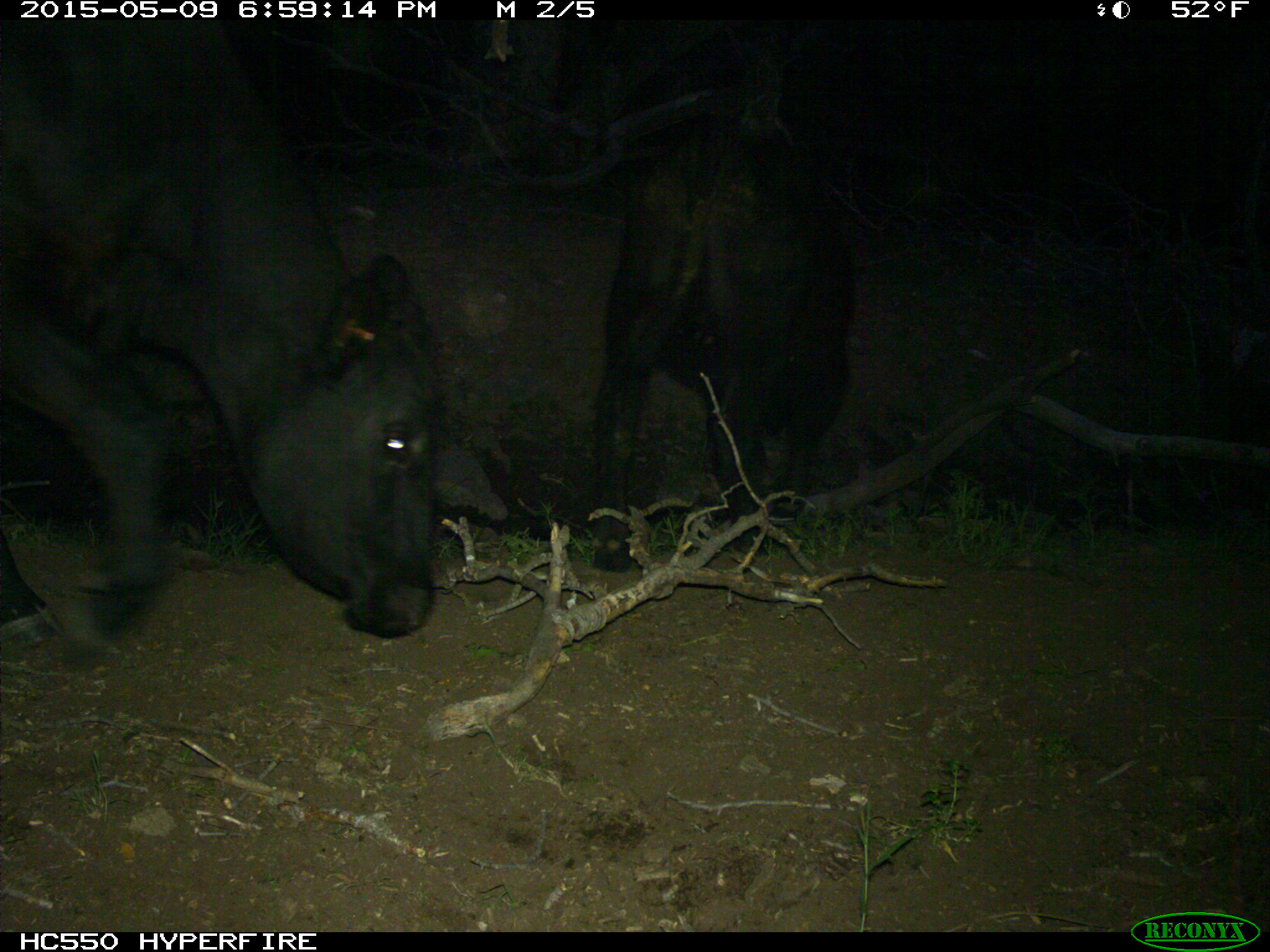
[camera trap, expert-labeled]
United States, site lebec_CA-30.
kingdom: Animalia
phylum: Chordata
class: Mammalia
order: Artiodactyla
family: Bovidae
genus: Bos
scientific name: Bos taurus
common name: domestic cow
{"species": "Bos taurus (domestic cow)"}